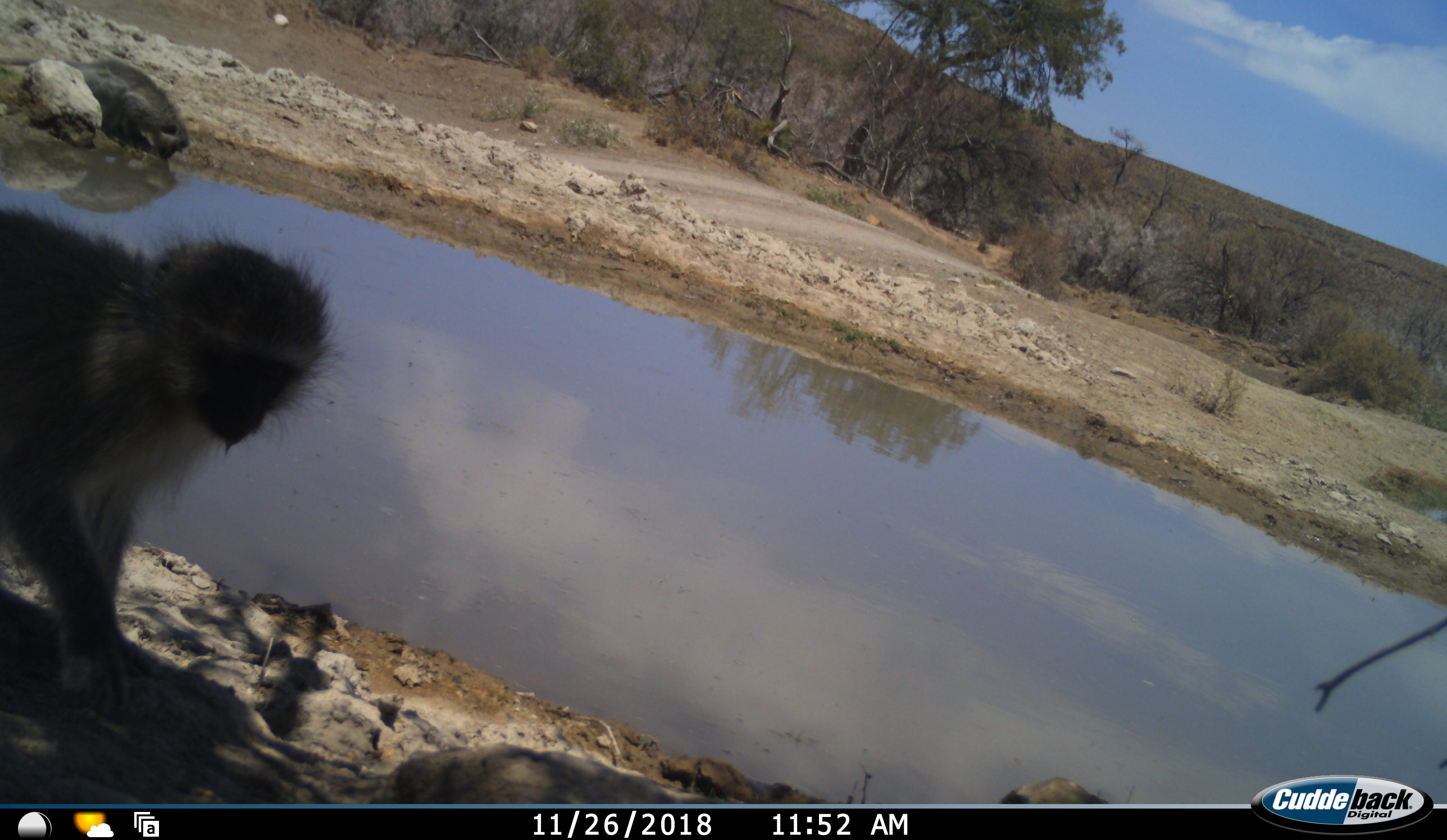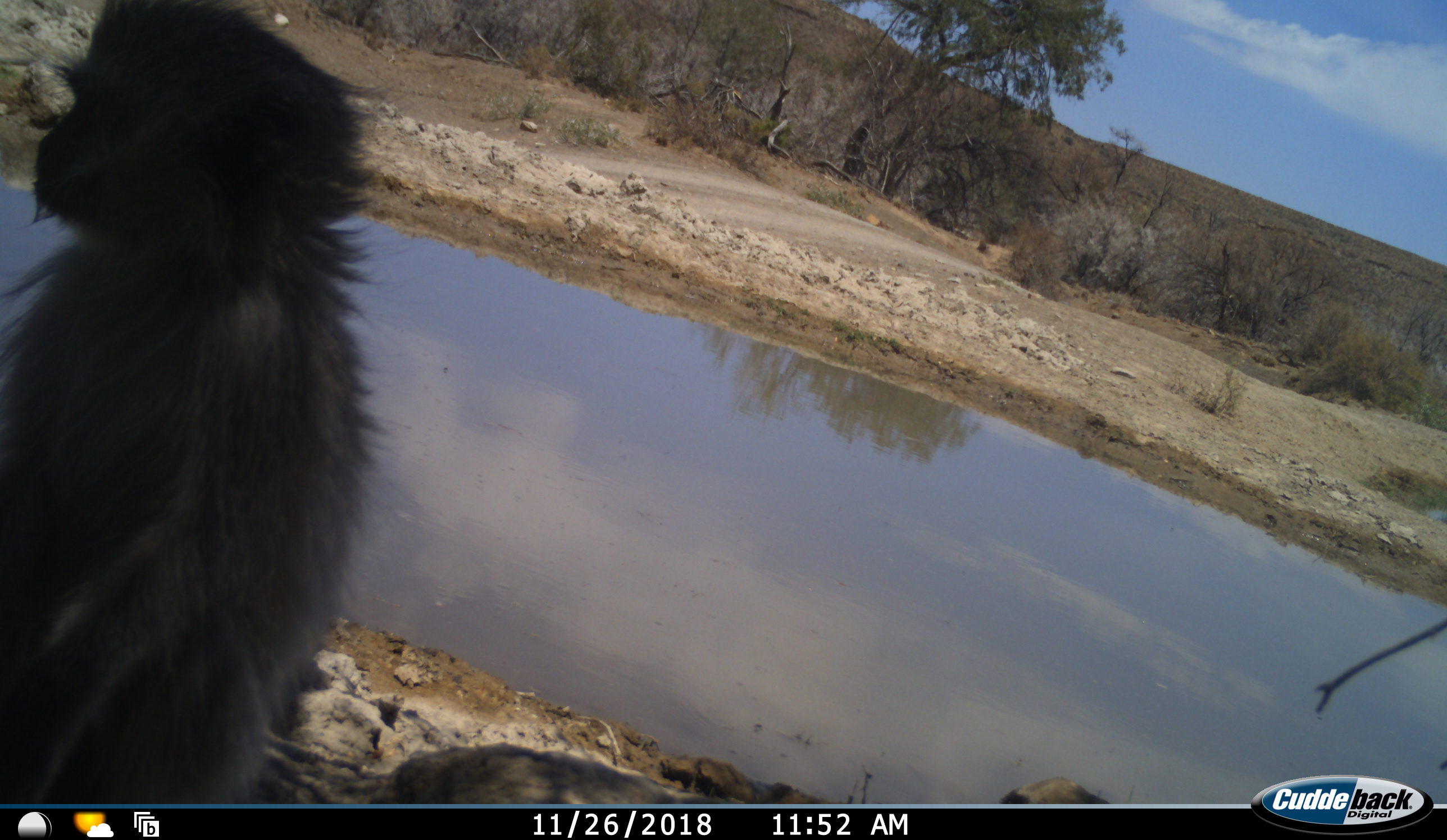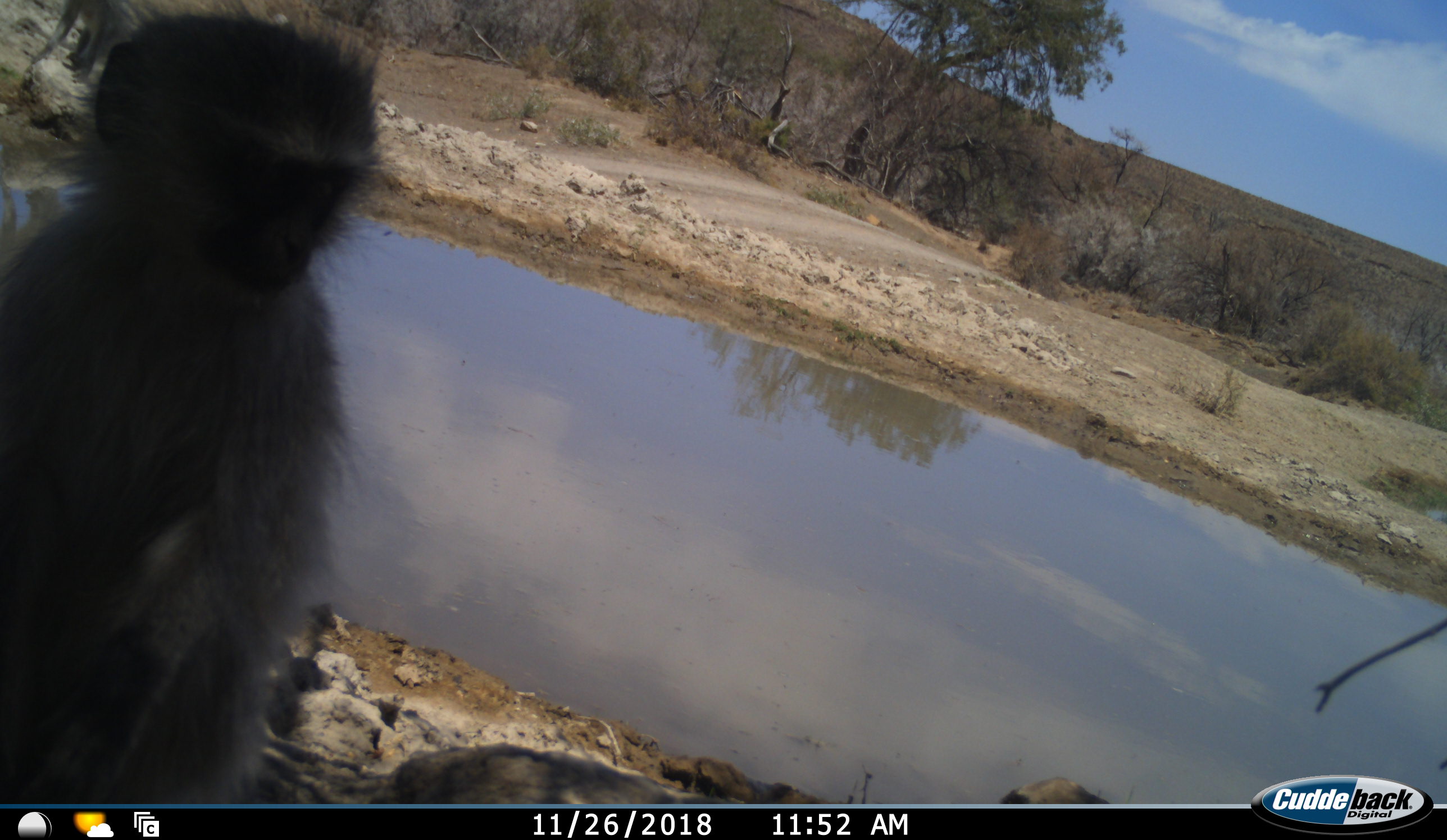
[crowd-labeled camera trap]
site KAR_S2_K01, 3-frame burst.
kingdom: Animalia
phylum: Chordata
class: Mammalia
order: Primates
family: Cercopithecidae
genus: Chlorocebus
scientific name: Chlorocebus pygerythrus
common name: vervet monkey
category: monkeyvervet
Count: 2.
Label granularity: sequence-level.